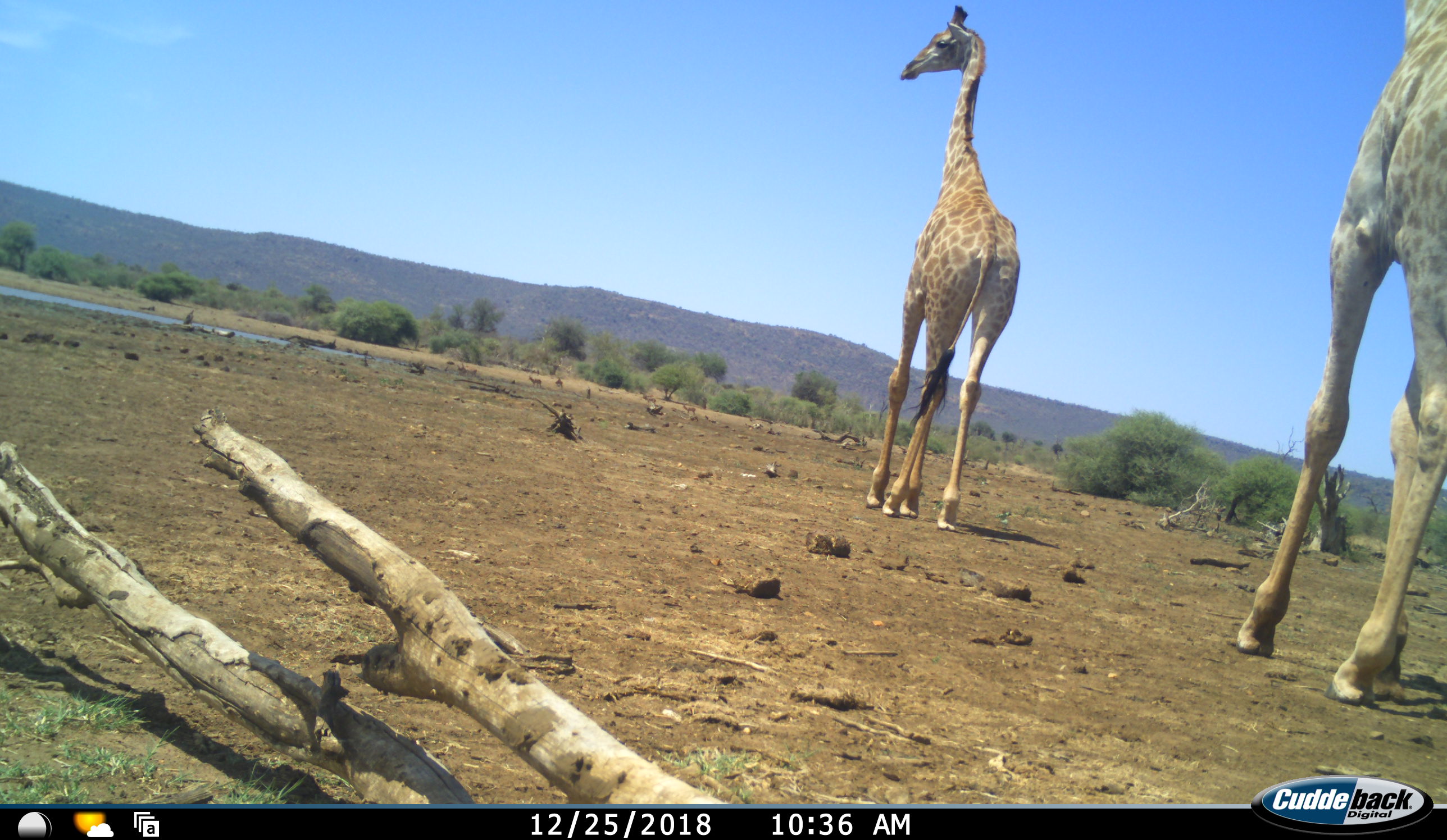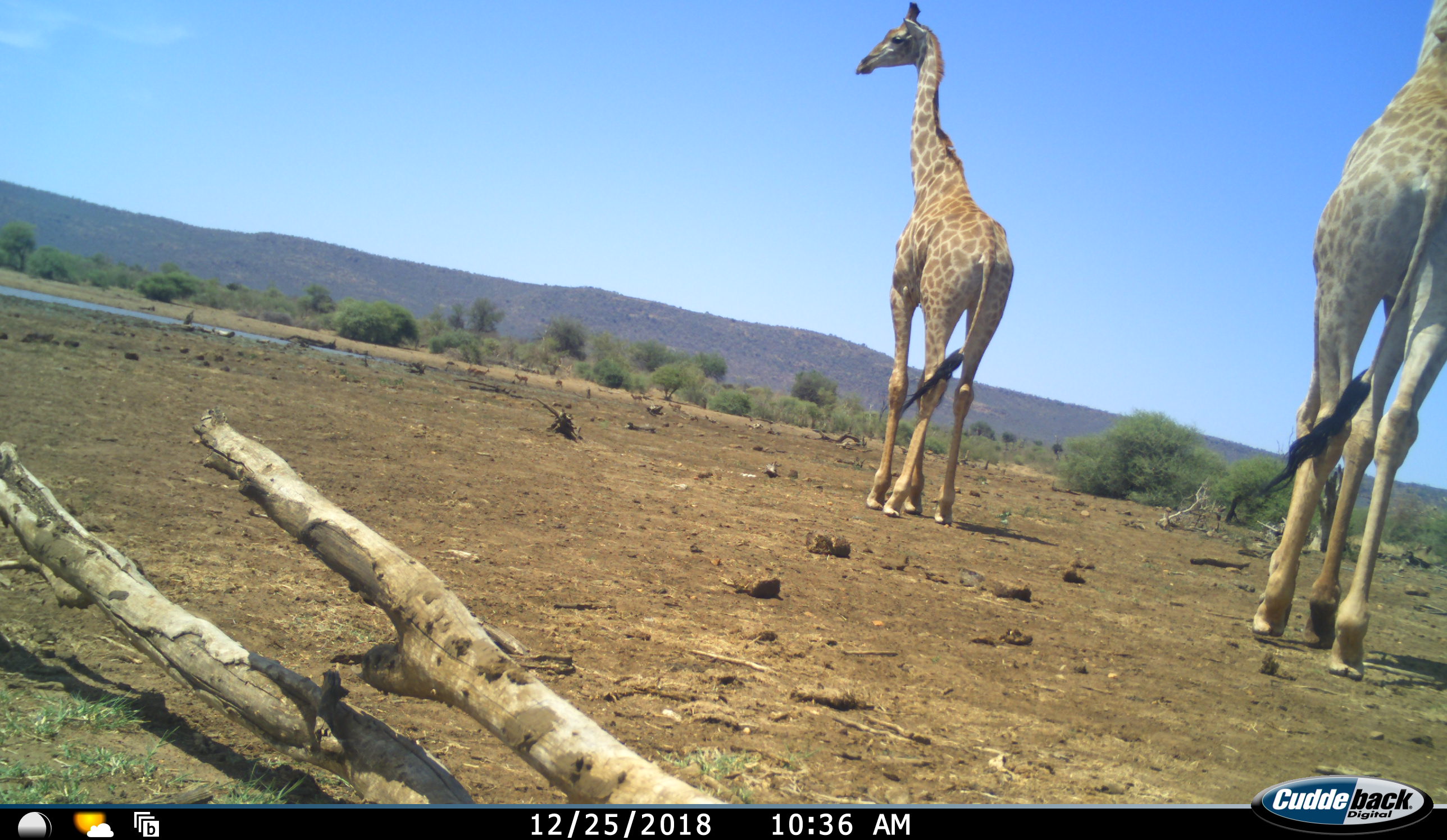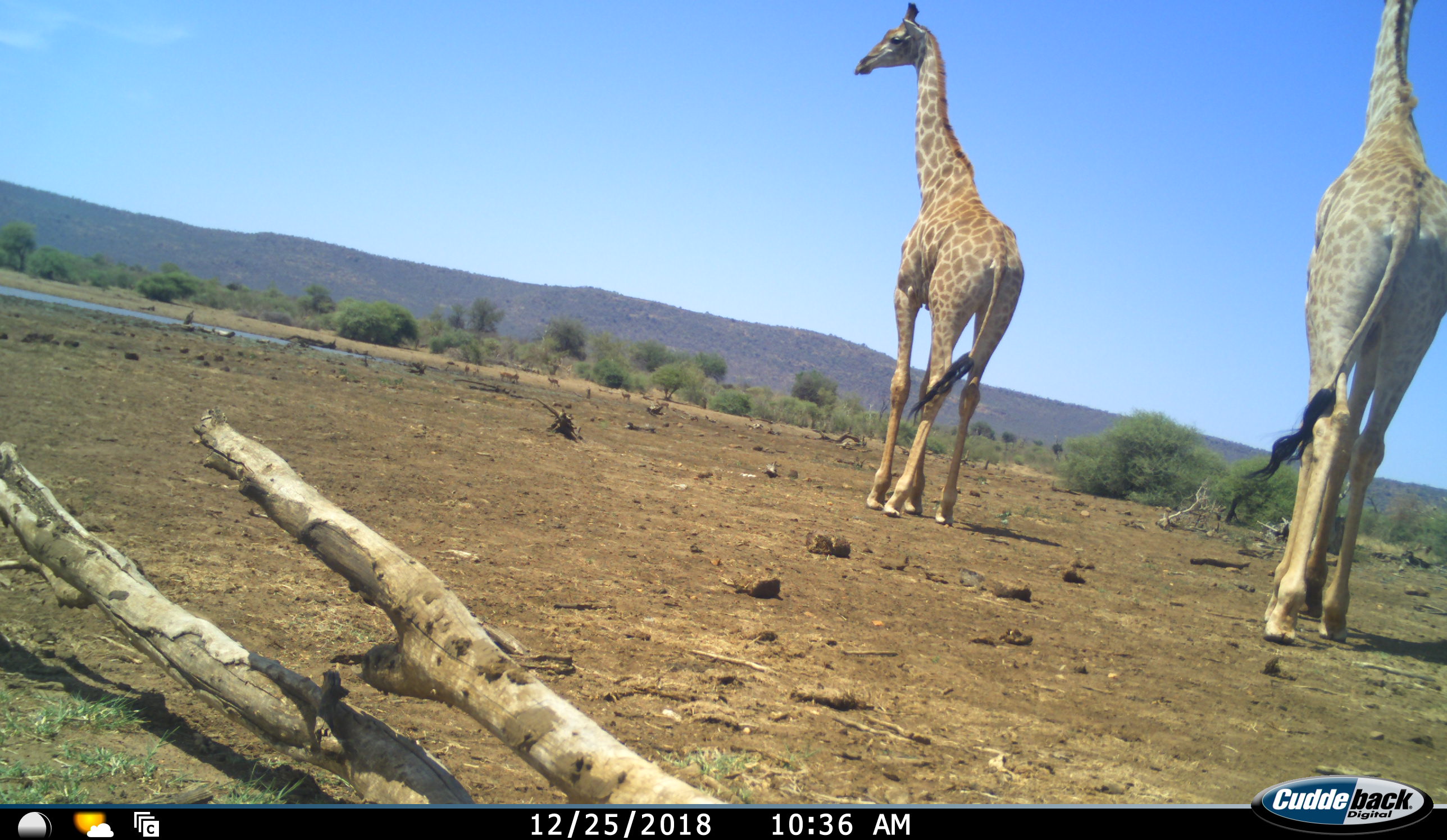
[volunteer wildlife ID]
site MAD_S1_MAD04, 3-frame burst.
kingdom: Animalia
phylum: Chordata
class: Mammalia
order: Artiodactyla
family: Giraffidae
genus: Giraffa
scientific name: Giraffa camelopardalis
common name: giraffe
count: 2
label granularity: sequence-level